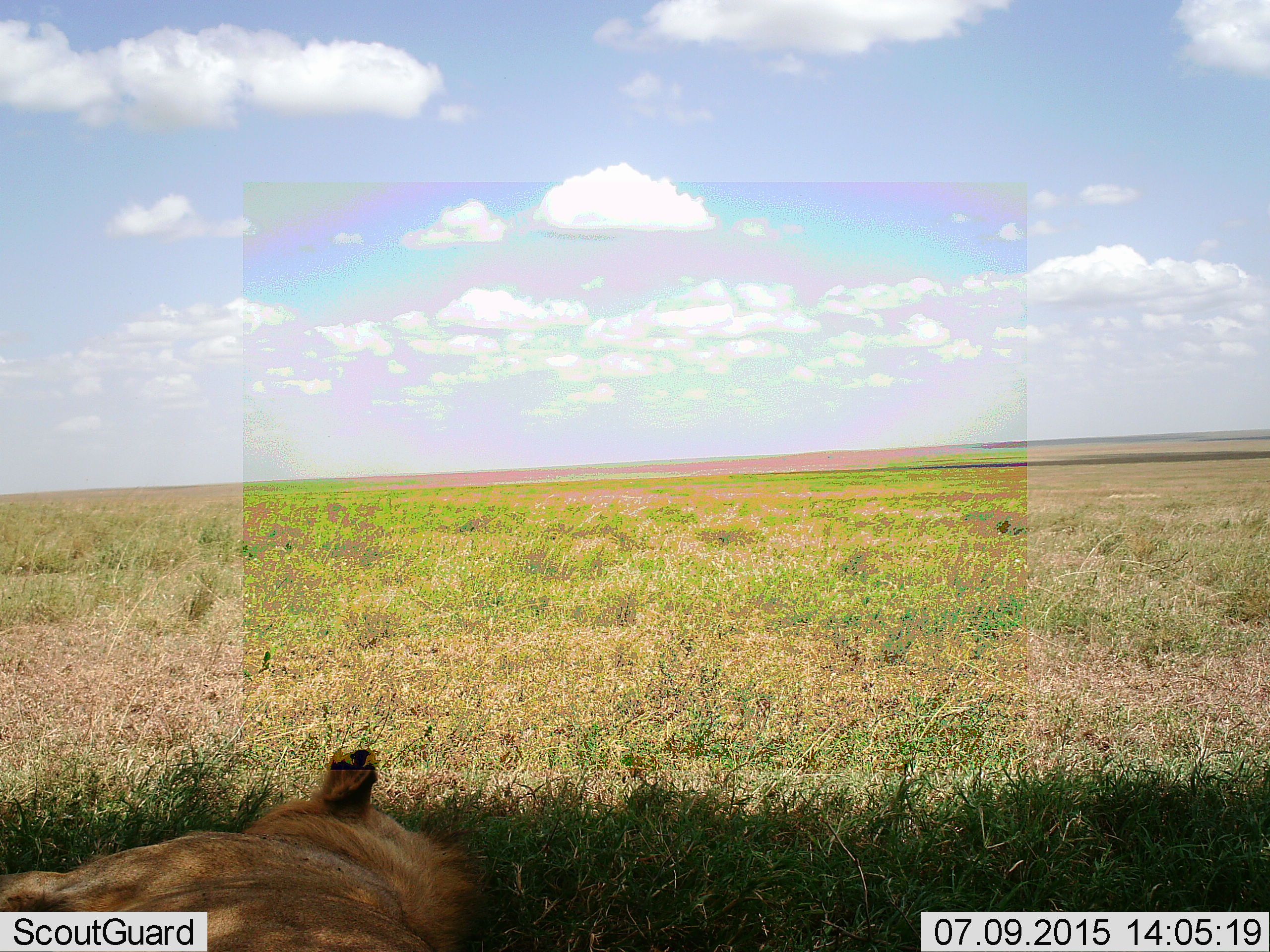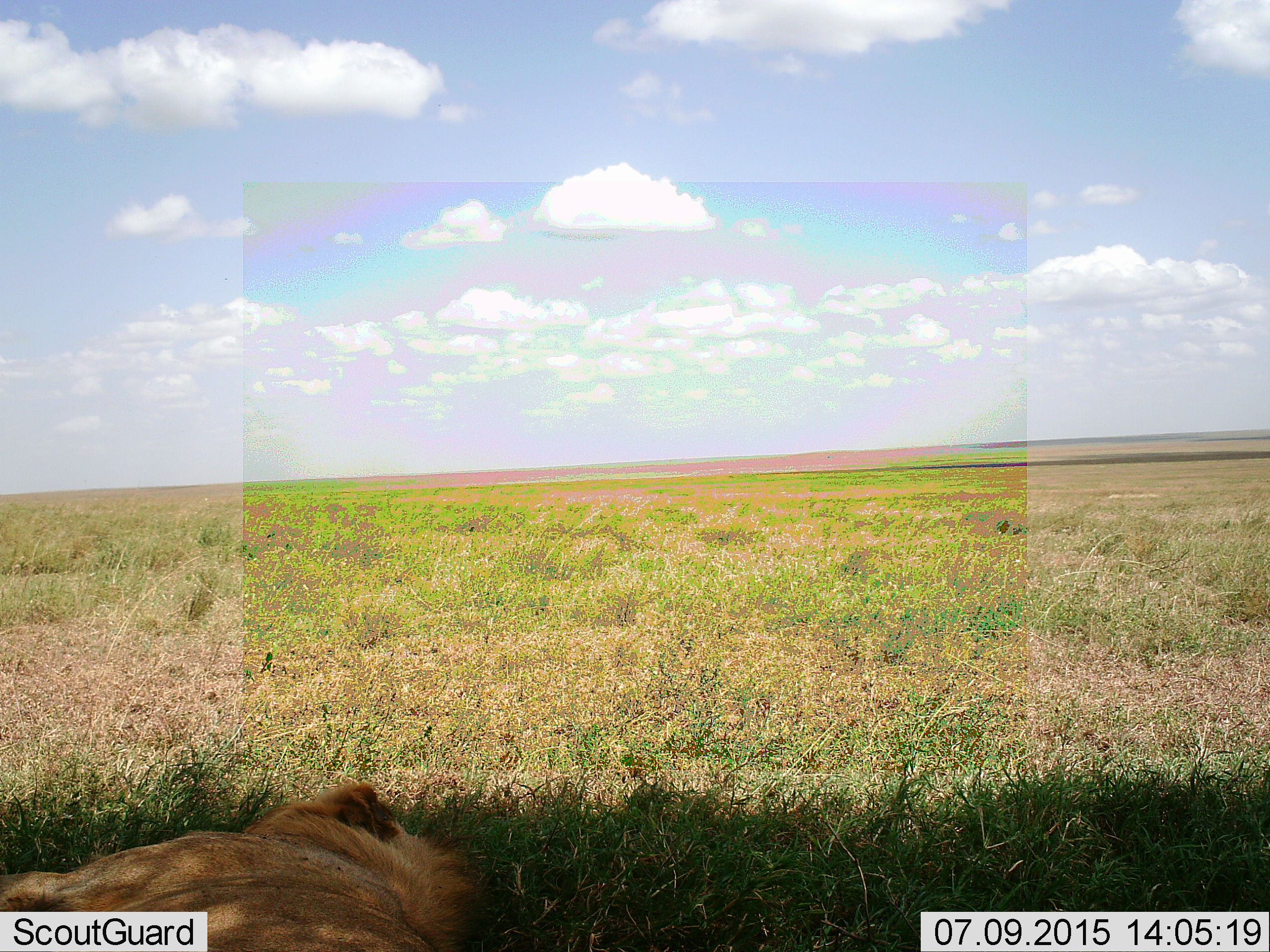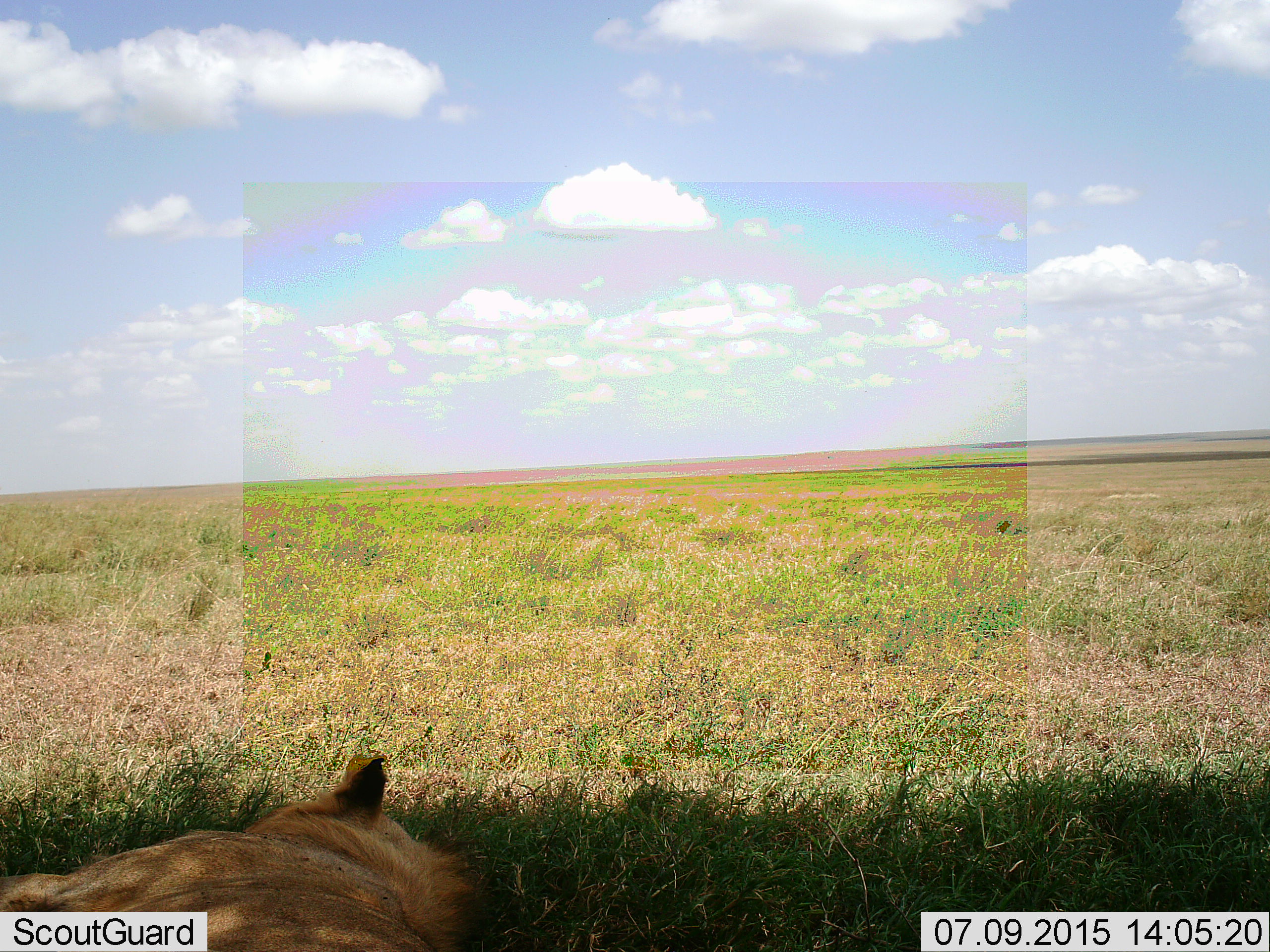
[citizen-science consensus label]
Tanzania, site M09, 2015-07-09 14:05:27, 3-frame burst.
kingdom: Animalia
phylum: Chordata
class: Mammalia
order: Carnivora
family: Felidae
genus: Panthera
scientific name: Panthera leo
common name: lion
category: lionmale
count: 1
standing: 0%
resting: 100%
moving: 0%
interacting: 0%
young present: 0%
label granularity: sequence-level